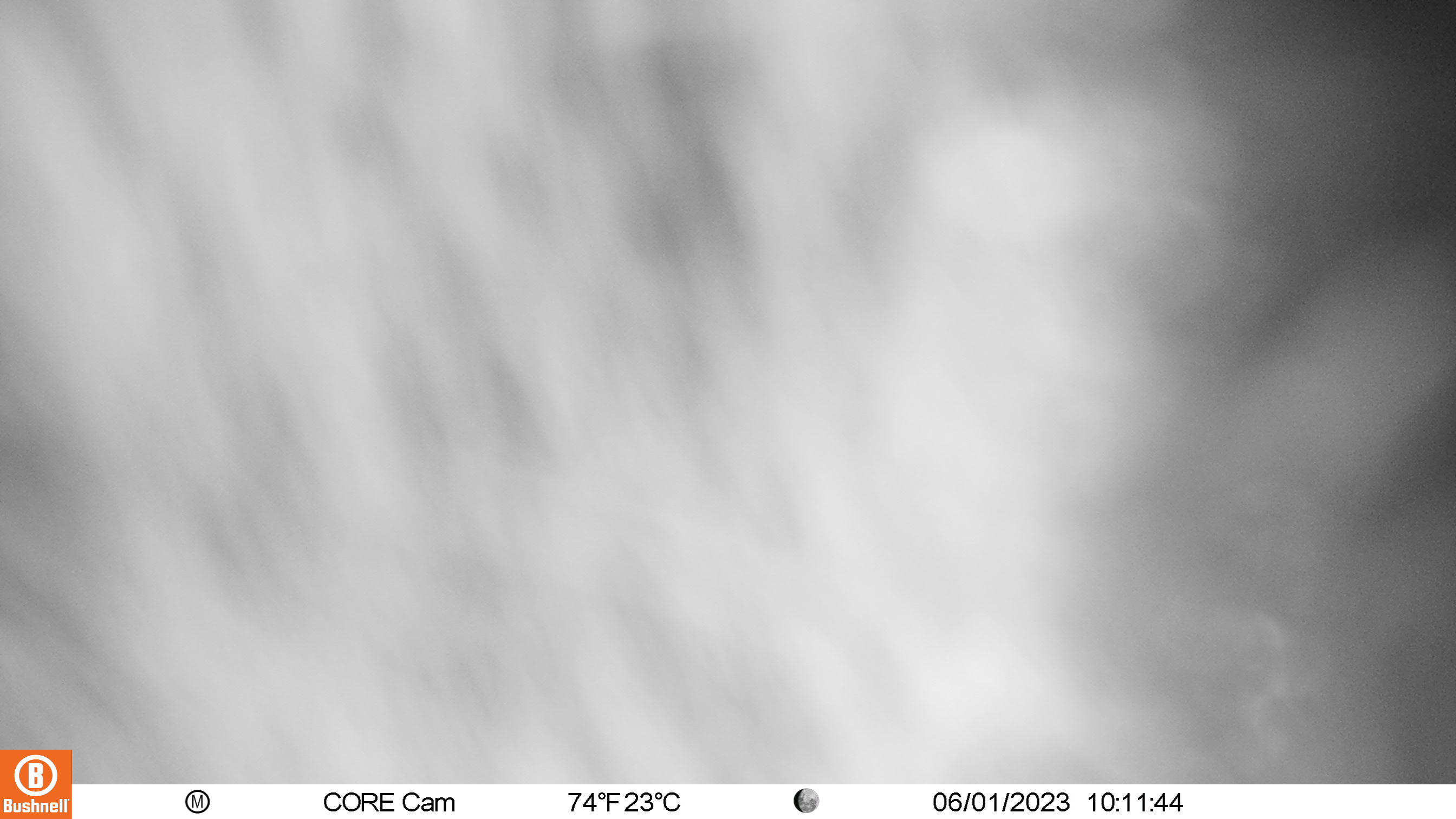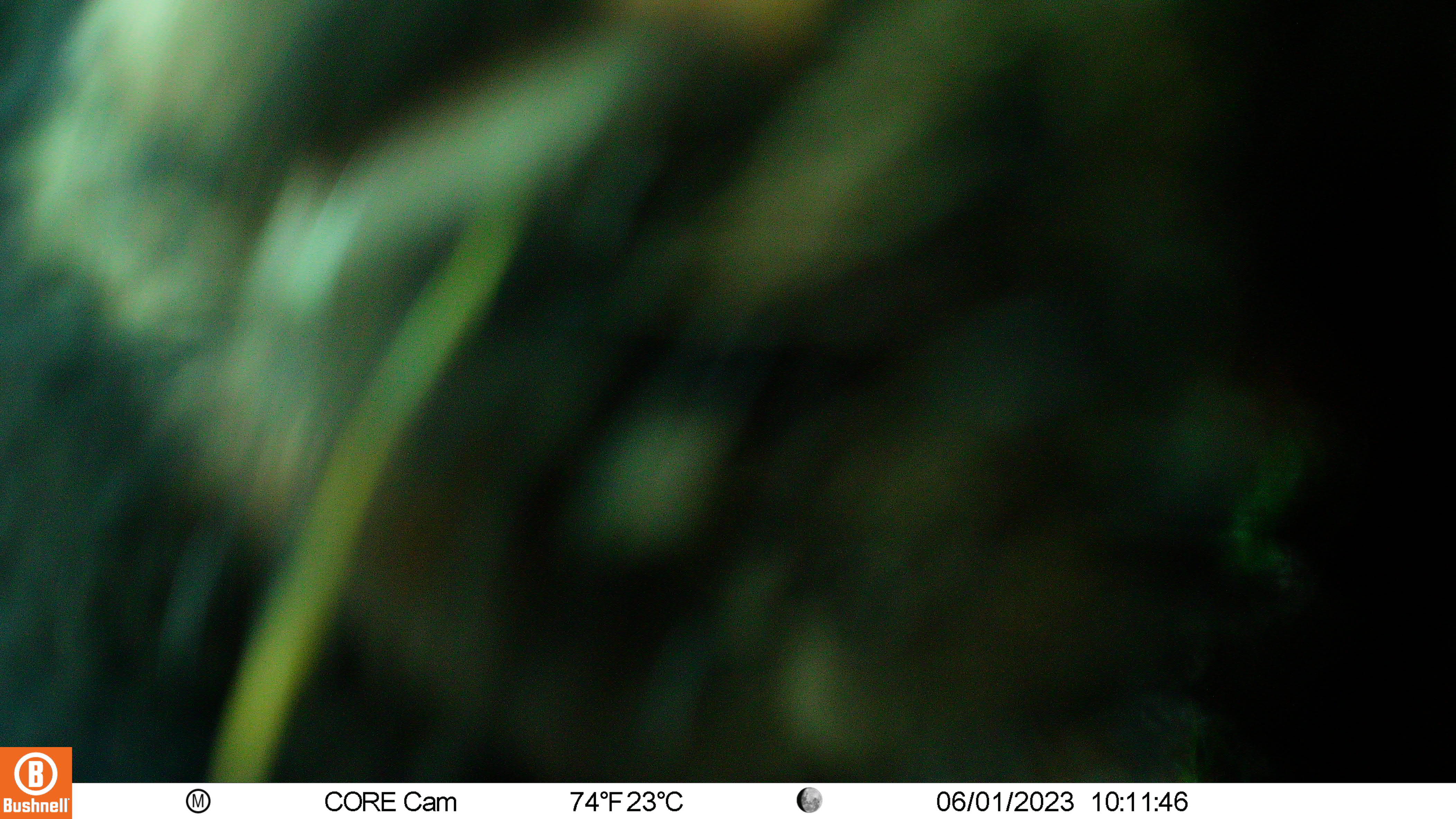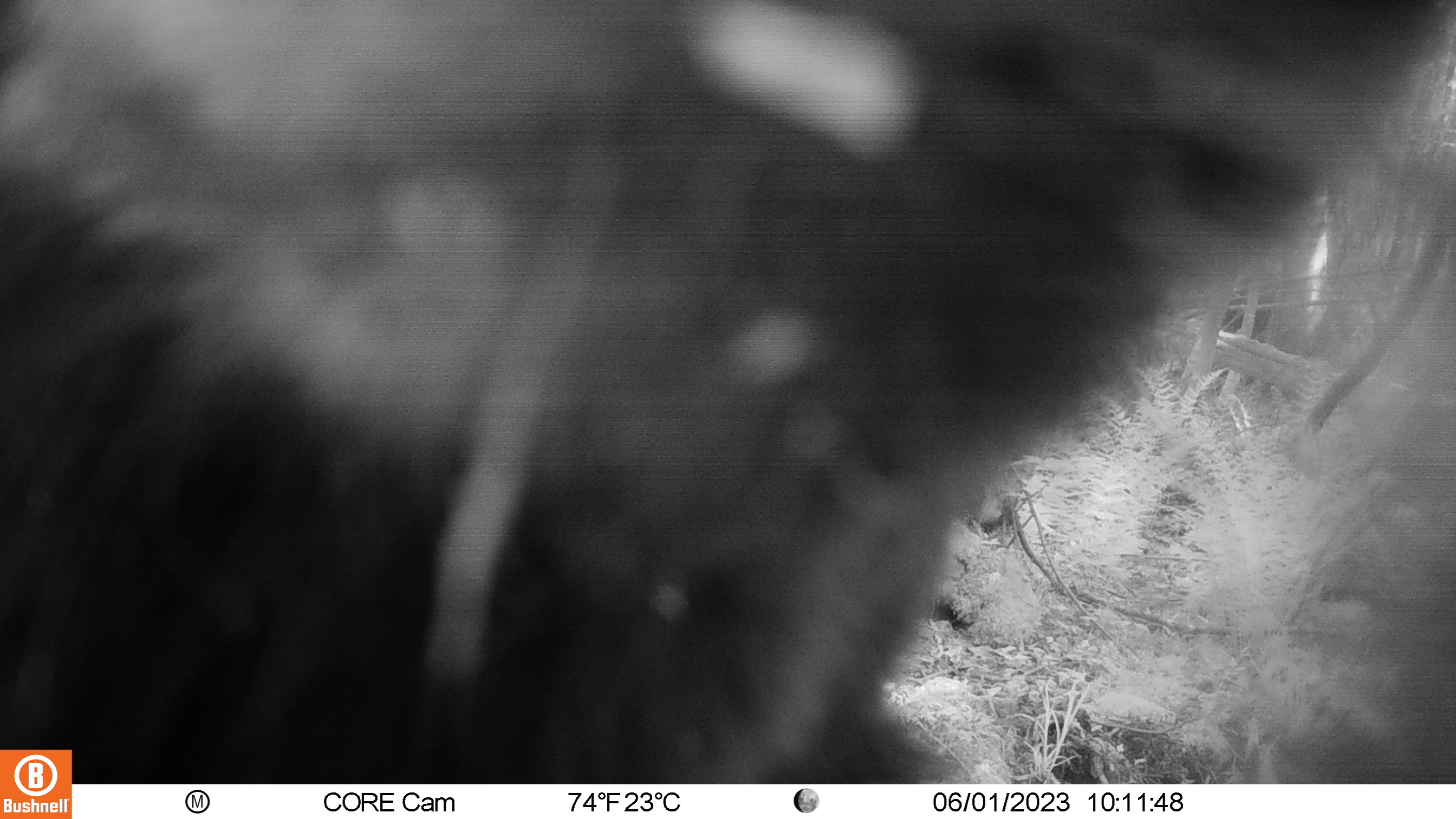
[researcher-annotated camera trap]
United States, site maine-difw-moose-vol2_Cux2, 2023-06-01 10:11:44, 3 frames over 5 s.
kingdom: Animalia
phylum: Chordata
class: Mammalia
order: Carnivora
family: Ursidae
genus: Ursus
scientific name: Ursus americanus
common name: black bear